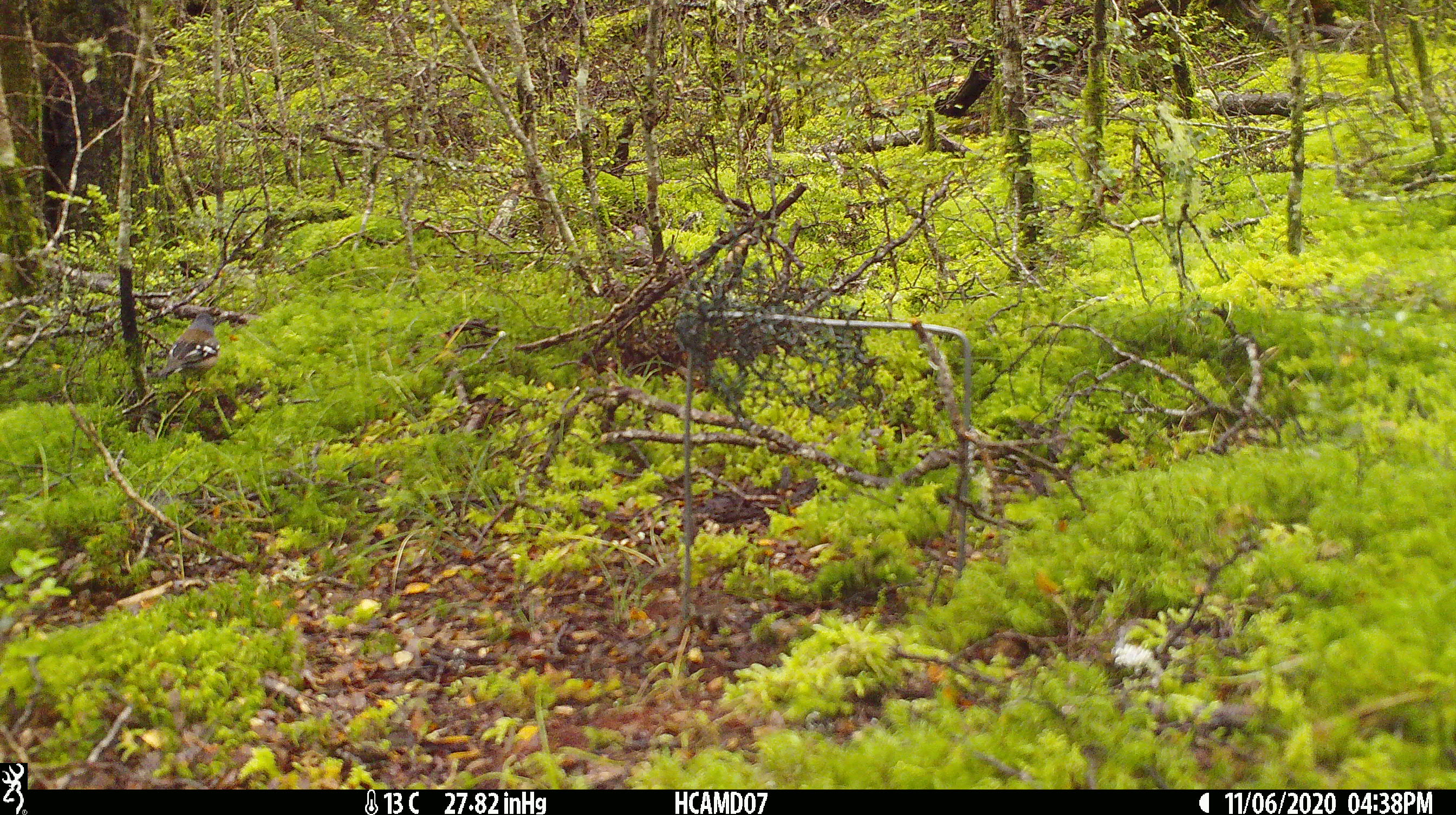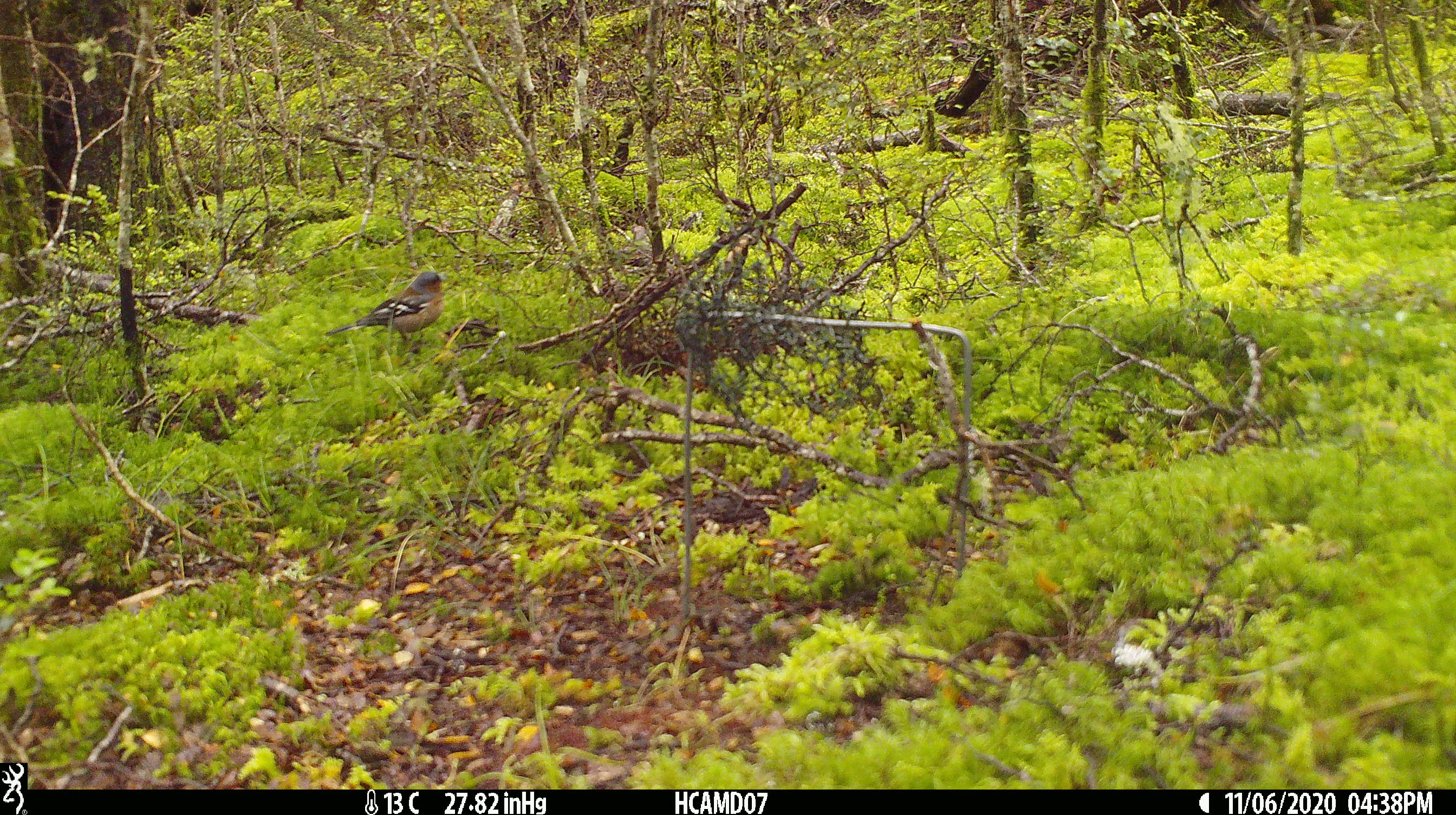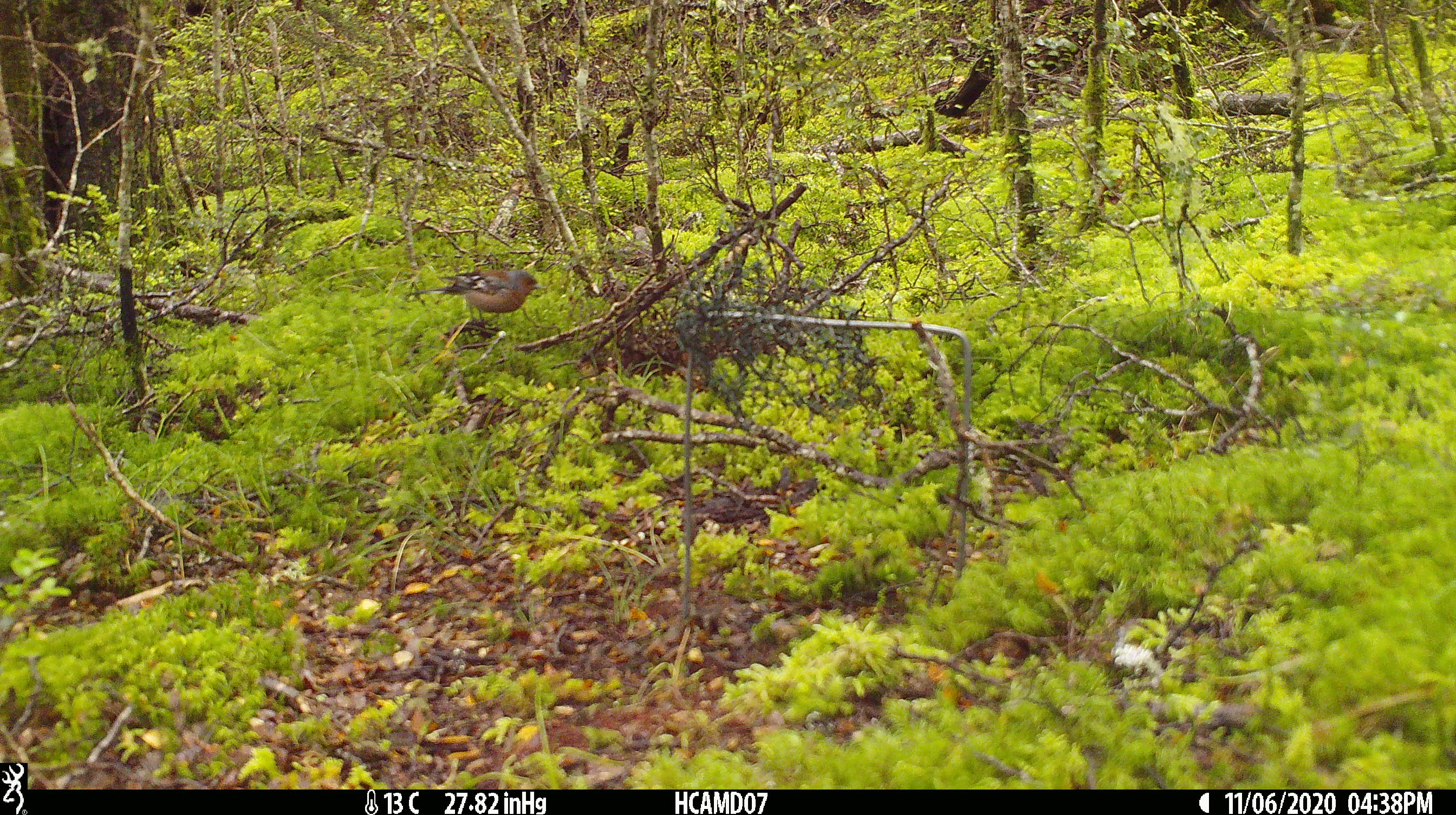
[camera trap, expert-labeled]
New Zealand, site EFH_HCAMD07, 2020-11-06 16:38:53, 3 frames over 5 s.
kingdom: Animalia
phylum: Chordata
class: Aves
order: Passeriformes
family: Fringillidae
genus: Fringilla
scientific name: Fringilla coelebs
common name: common chaffinch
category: chaffinch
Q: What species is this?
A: Chaffinch (common chaffinch) (Fringilla coelebs).